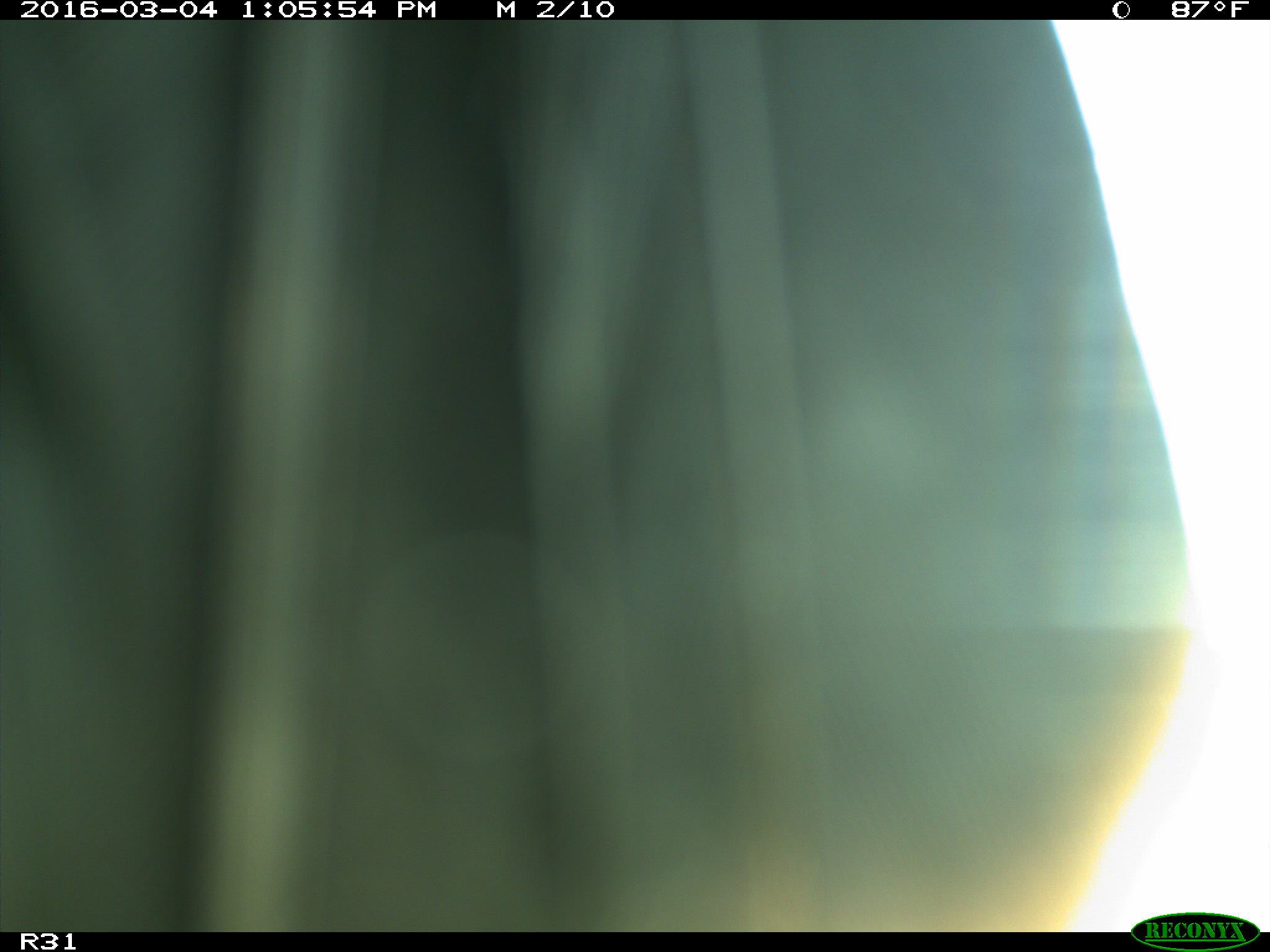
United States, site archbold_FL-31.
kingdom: Animalia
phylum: Chordata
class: Aves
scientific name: Aves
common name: birds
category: unidentified bird